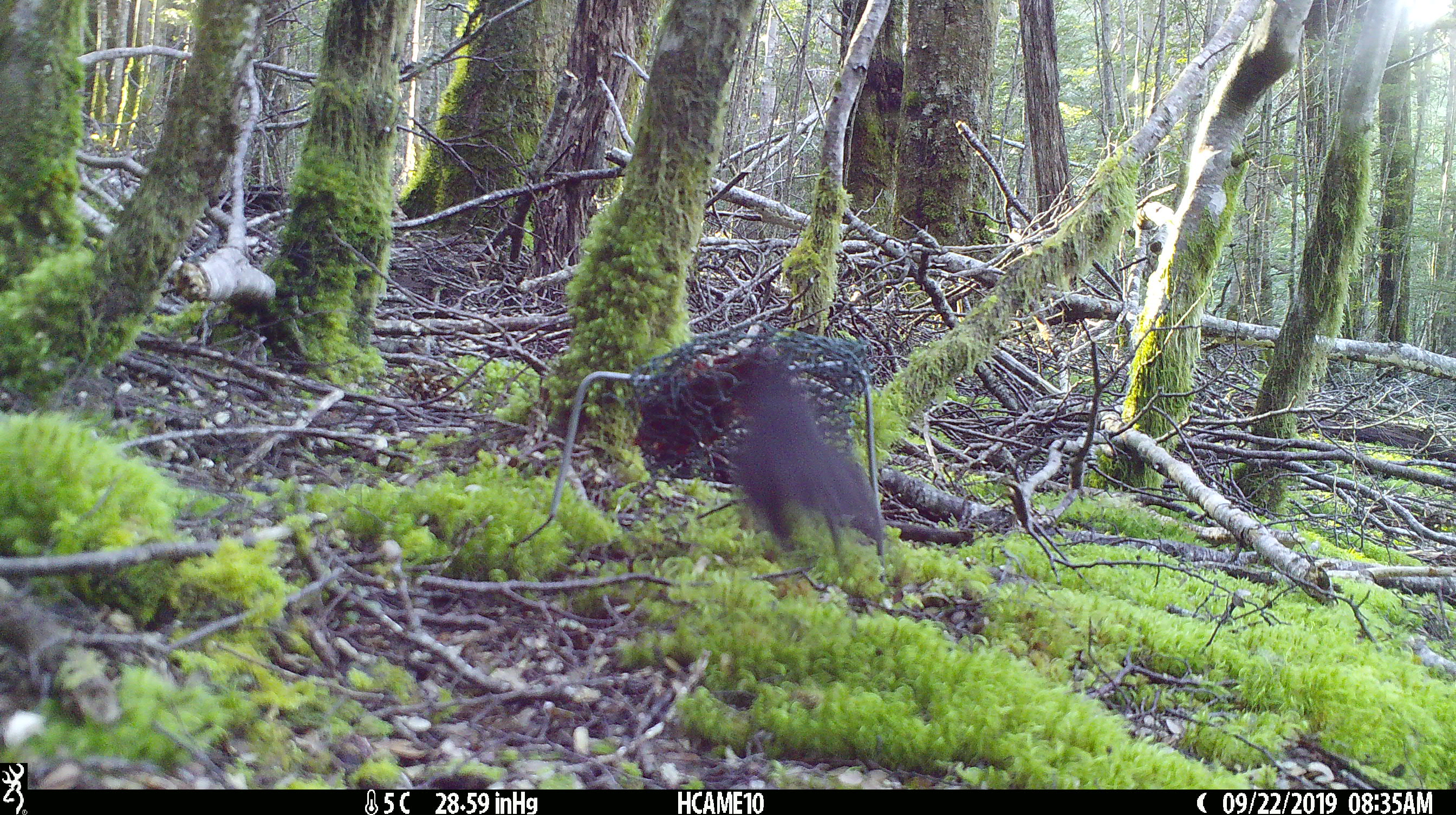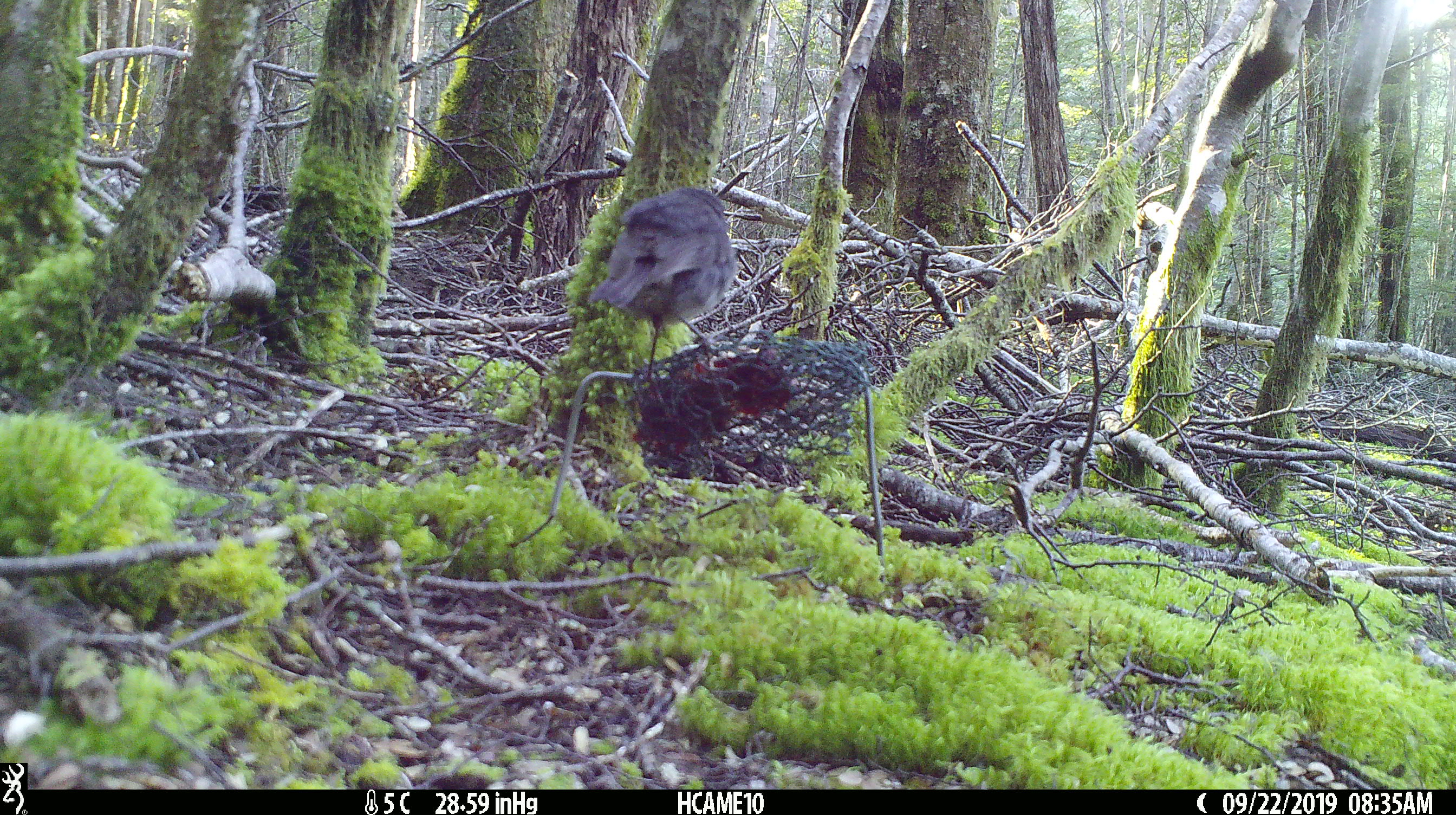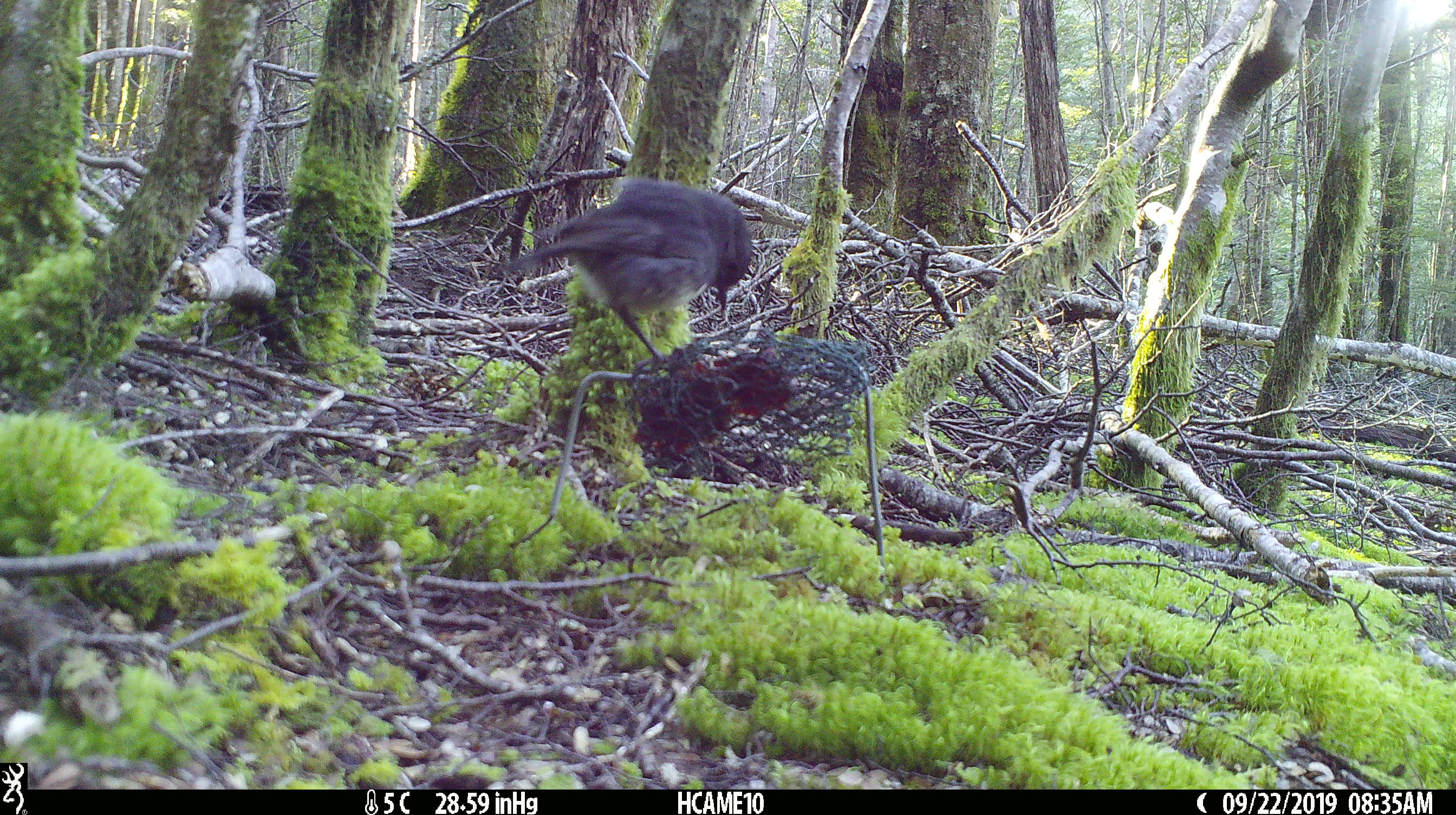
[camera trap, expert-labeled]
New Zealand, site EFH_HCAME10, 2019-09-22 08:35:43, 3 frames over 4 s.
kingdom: Animalia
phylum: Chordata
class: Aves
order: Passeriformes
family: Petroicidae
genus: Petroica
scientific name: Petroica australis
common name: new zealand robin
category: robin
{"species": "robin (new zealand robin) (Petroica australis)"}